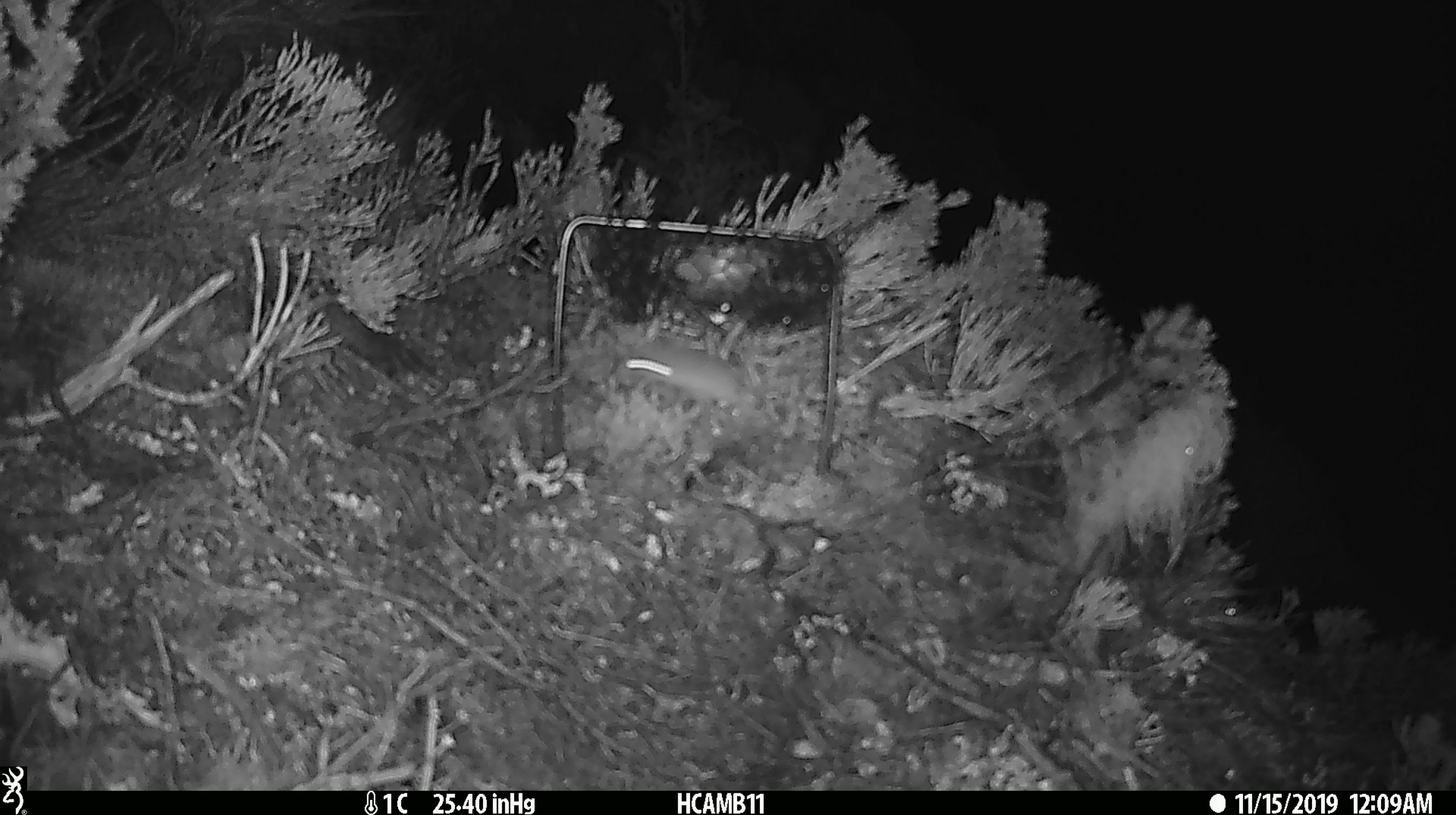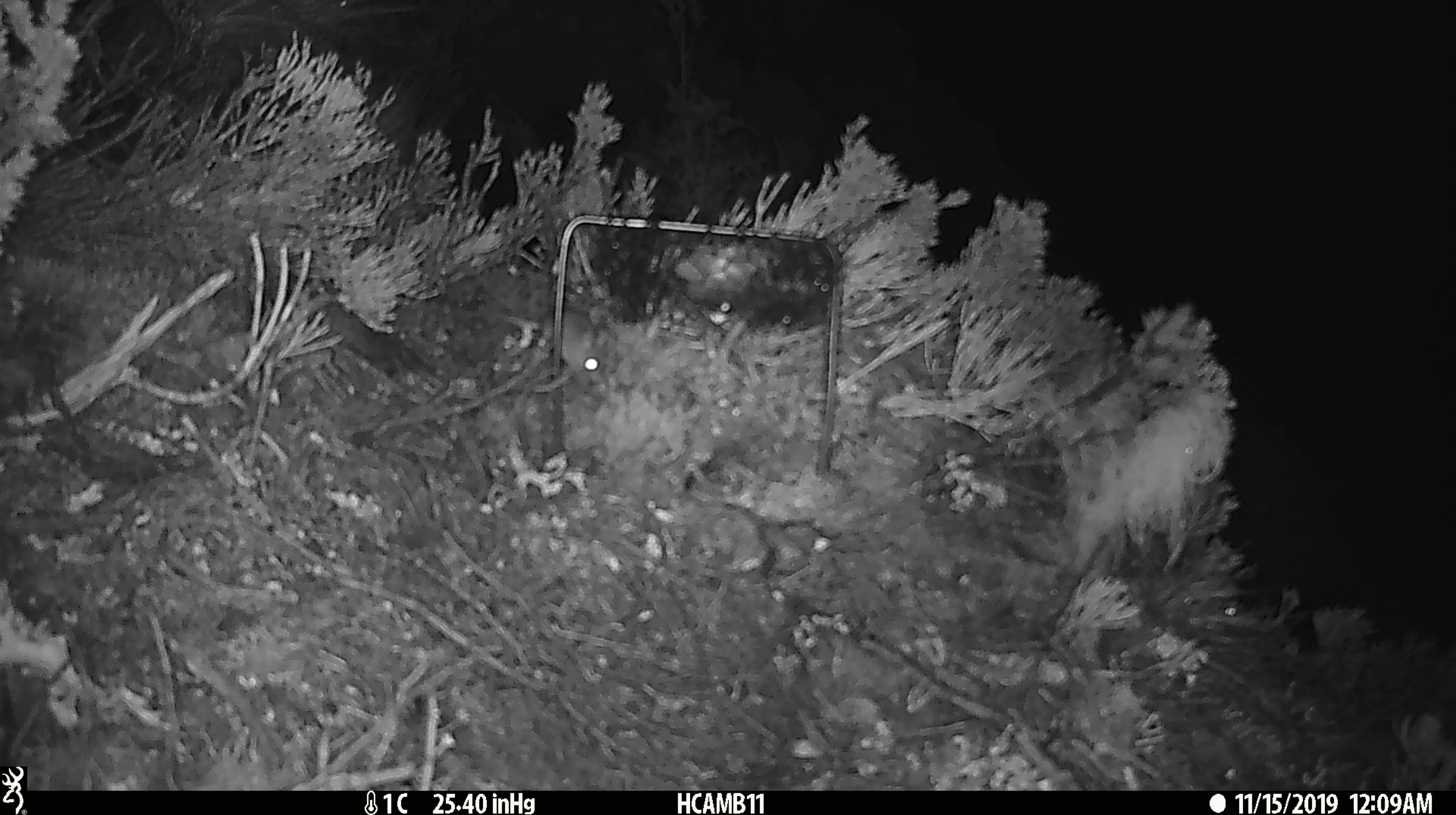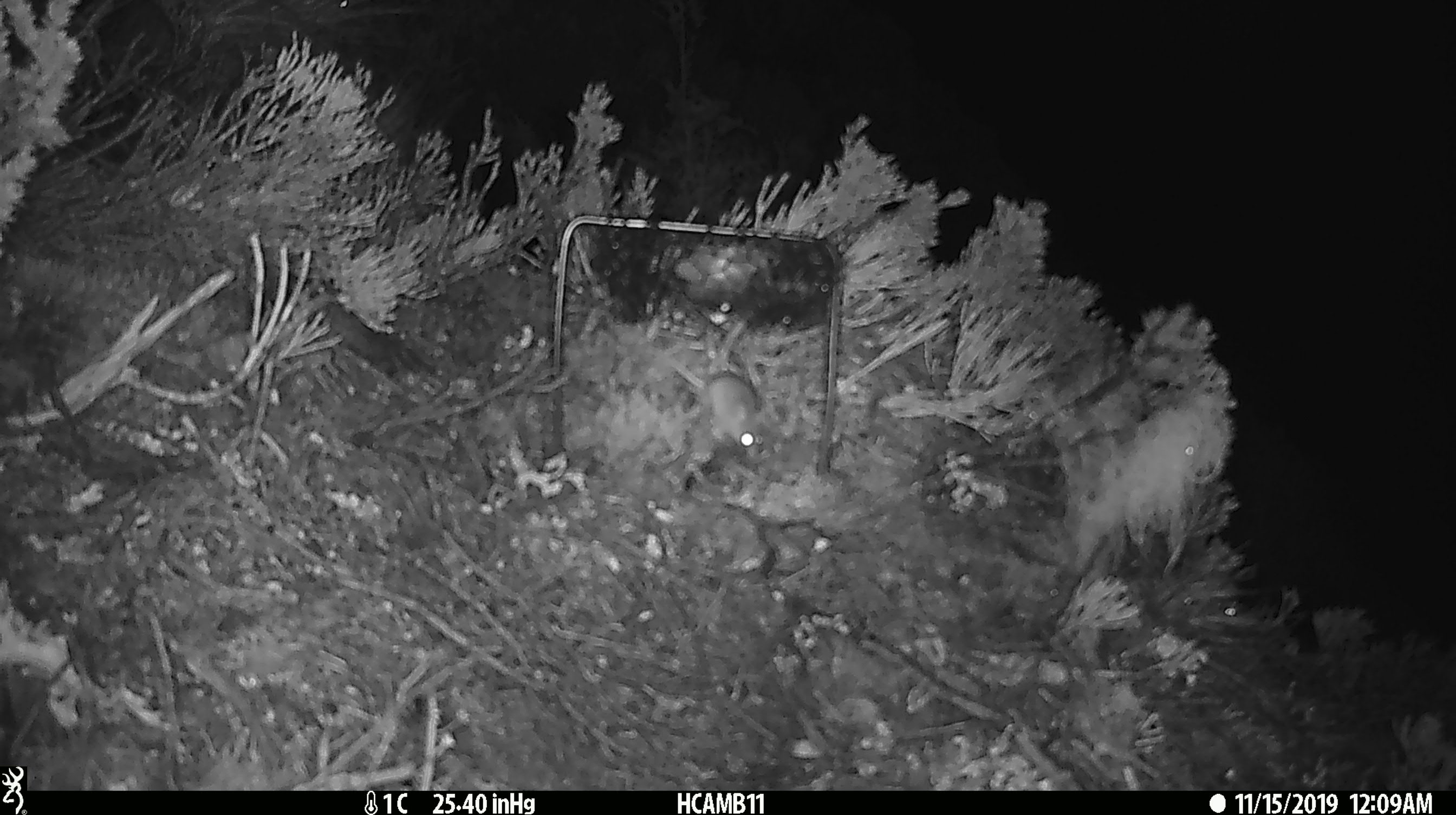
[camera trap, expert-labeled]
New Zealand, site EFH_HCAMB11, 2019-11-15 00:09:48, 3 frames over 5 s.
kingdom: Animalia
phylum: Chordata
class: Mammalia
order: Rodentia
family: Muridae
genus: Mus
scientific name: Mus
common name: mouse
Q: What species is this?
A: Mouse (Mus).